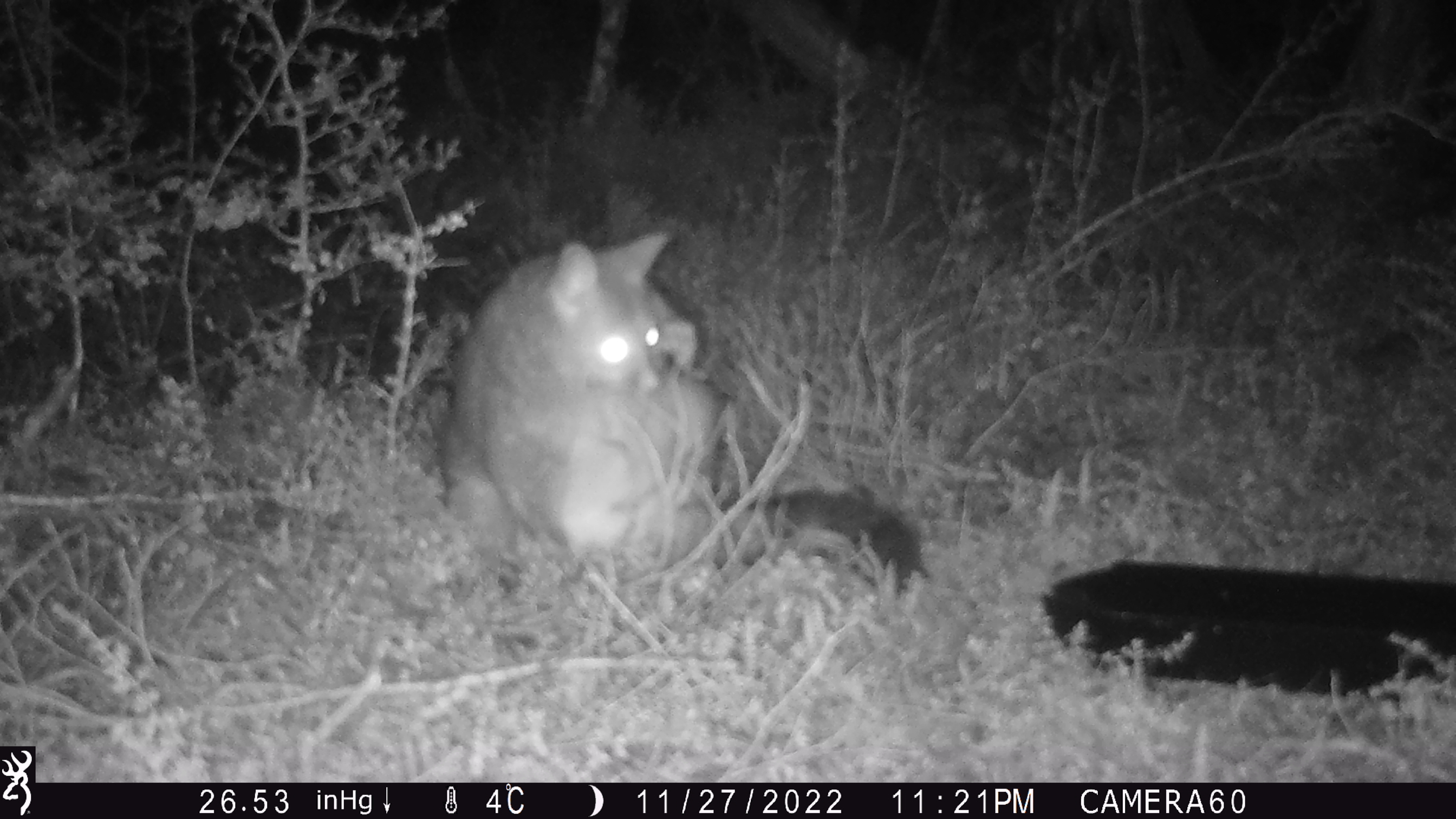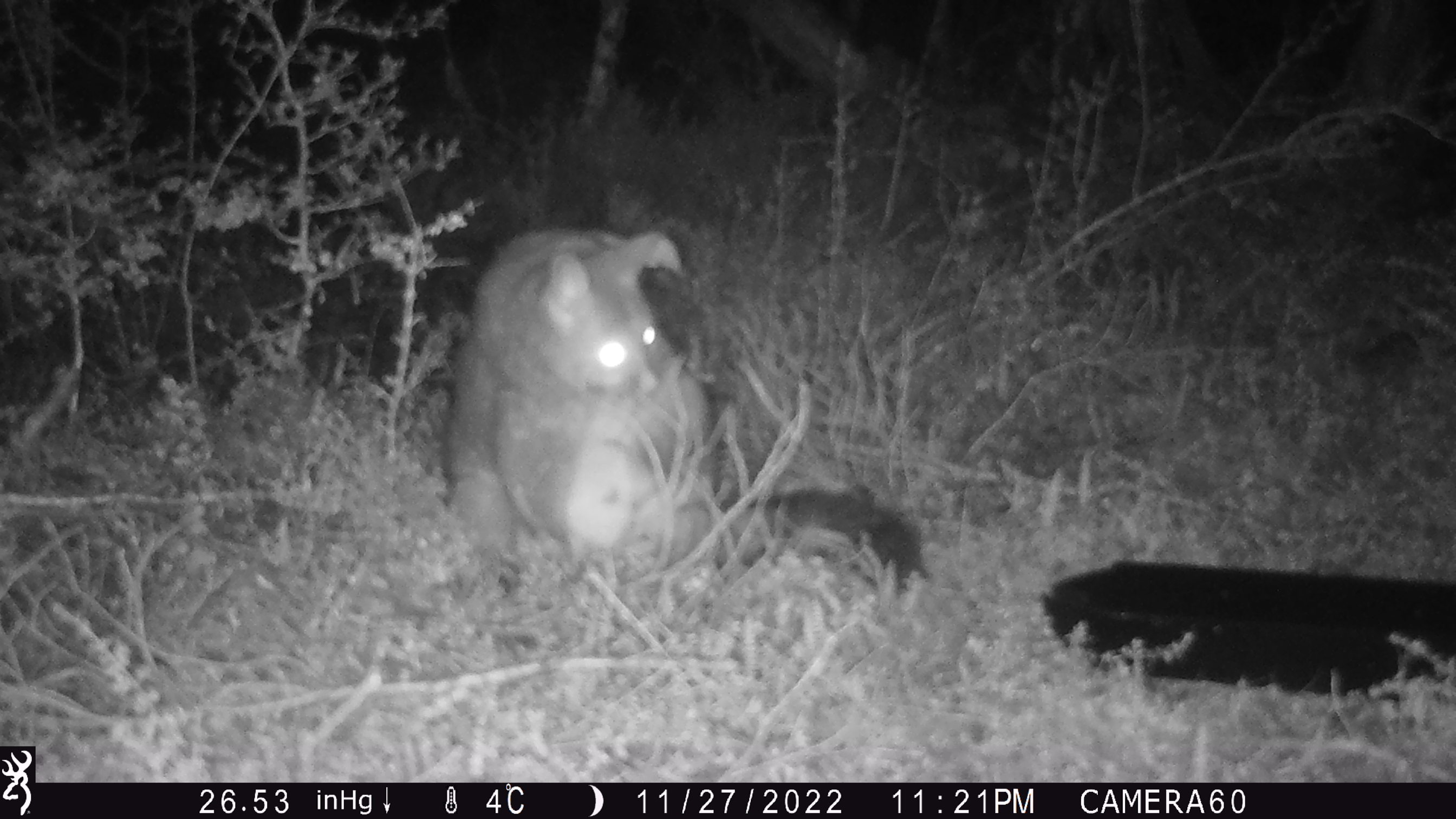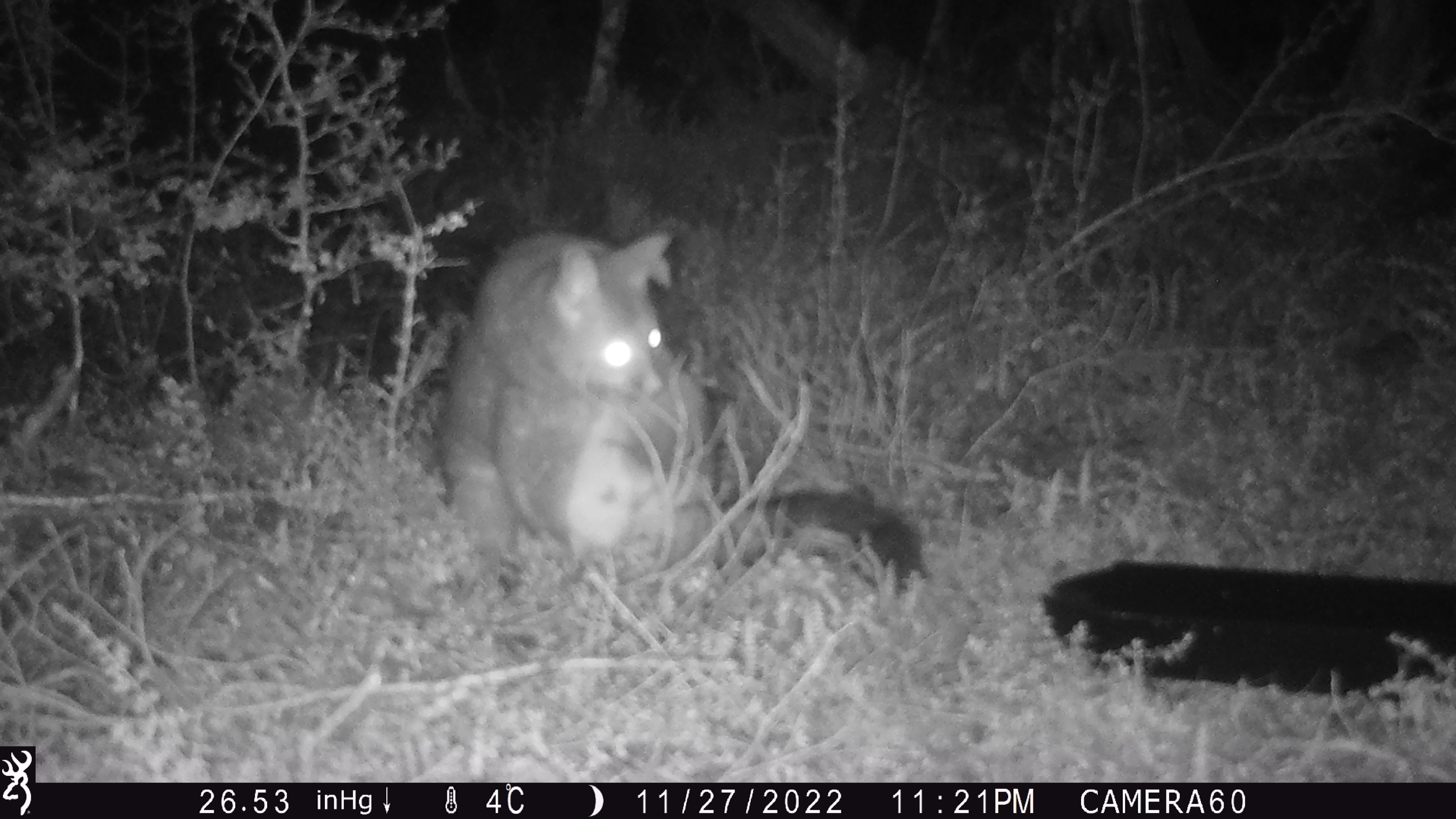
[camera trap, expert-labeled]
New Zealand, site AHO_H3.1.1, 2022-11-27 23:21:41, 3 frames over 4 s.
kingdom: Animalia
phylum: Chordata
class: Mammalia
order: Diprotodontia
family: Phalangeridae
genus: Trichosurus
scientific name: Trichosurus vulpecula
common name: common brushtail possum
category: possum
Possum (common brushtail possum) (Trichosurus vulpecula).